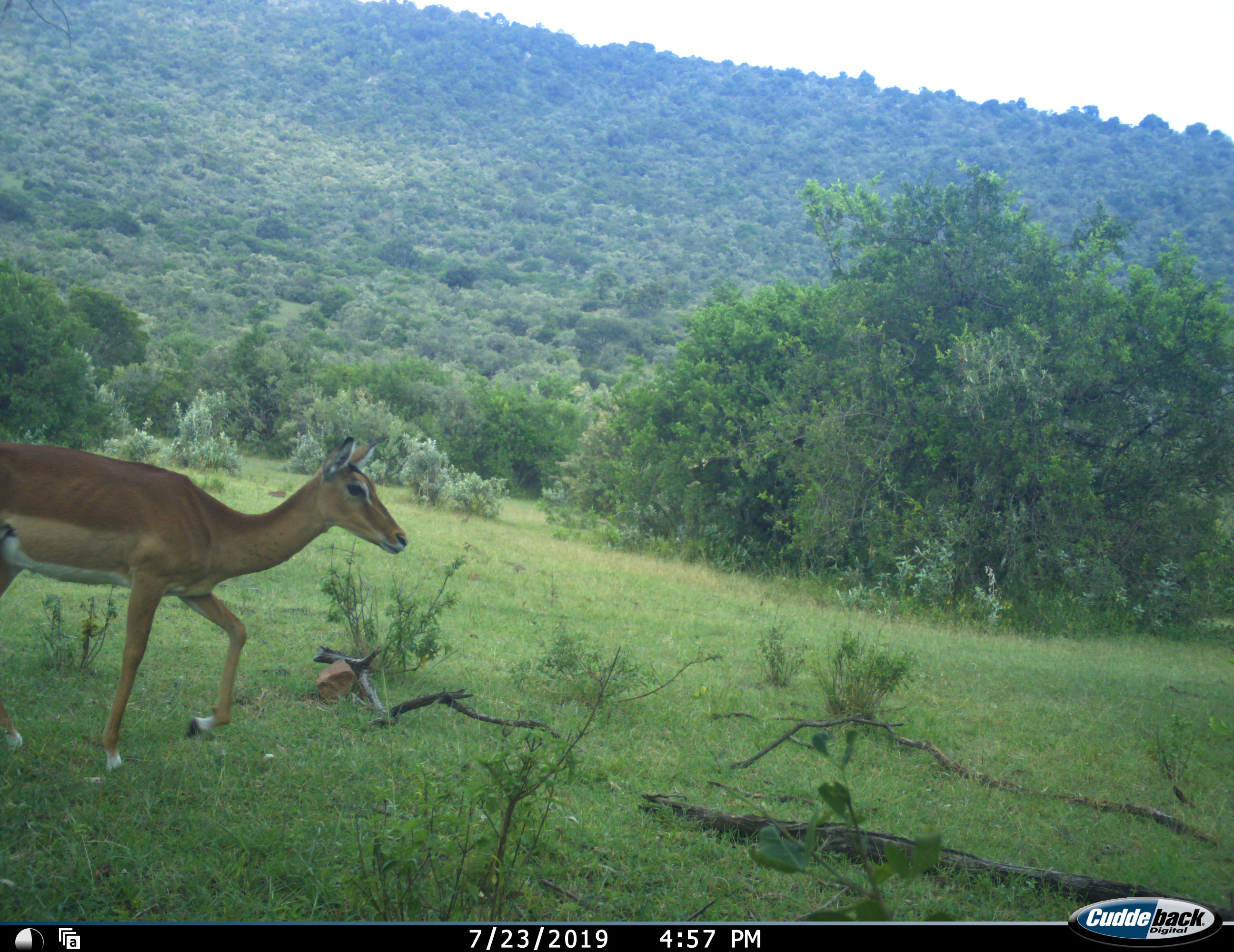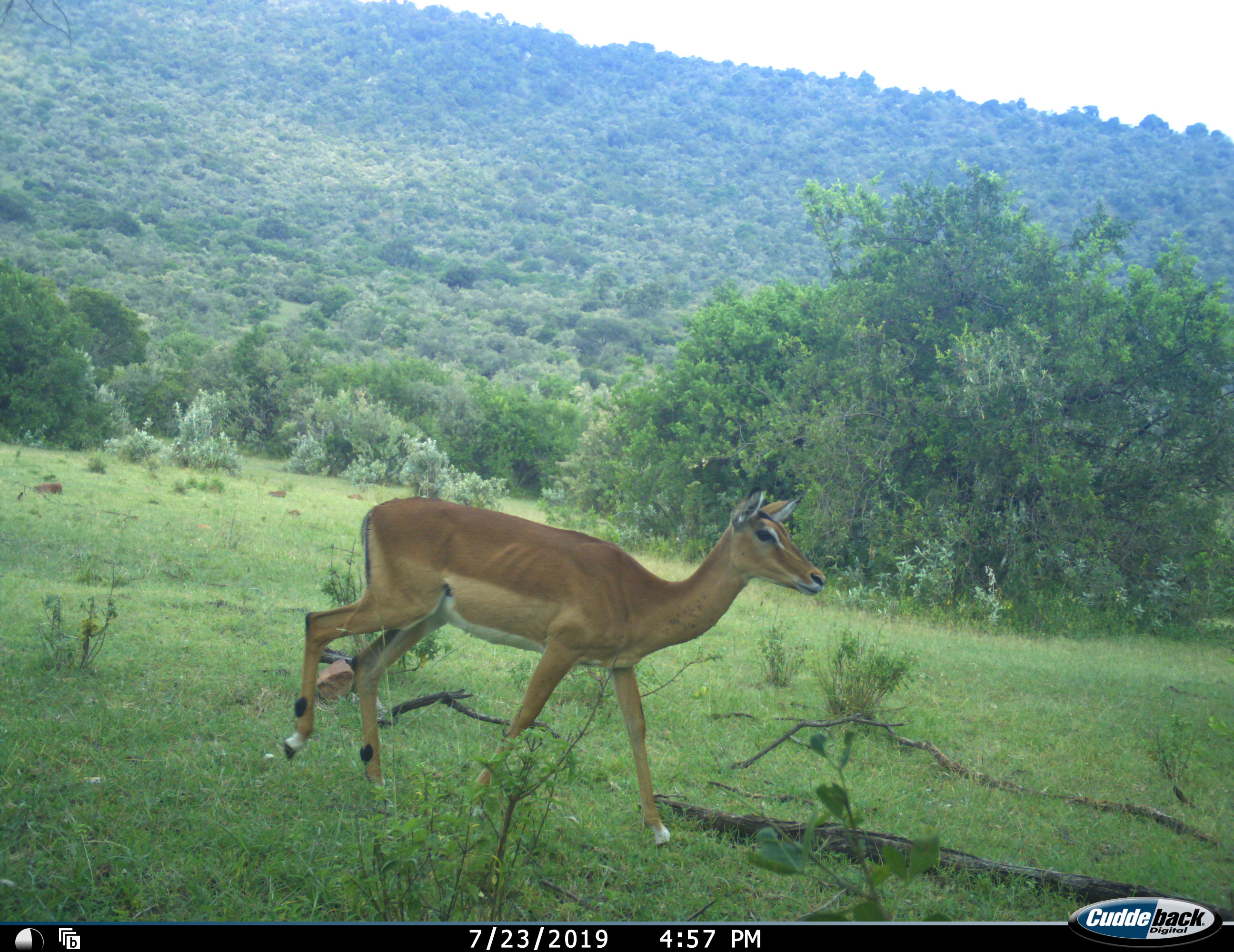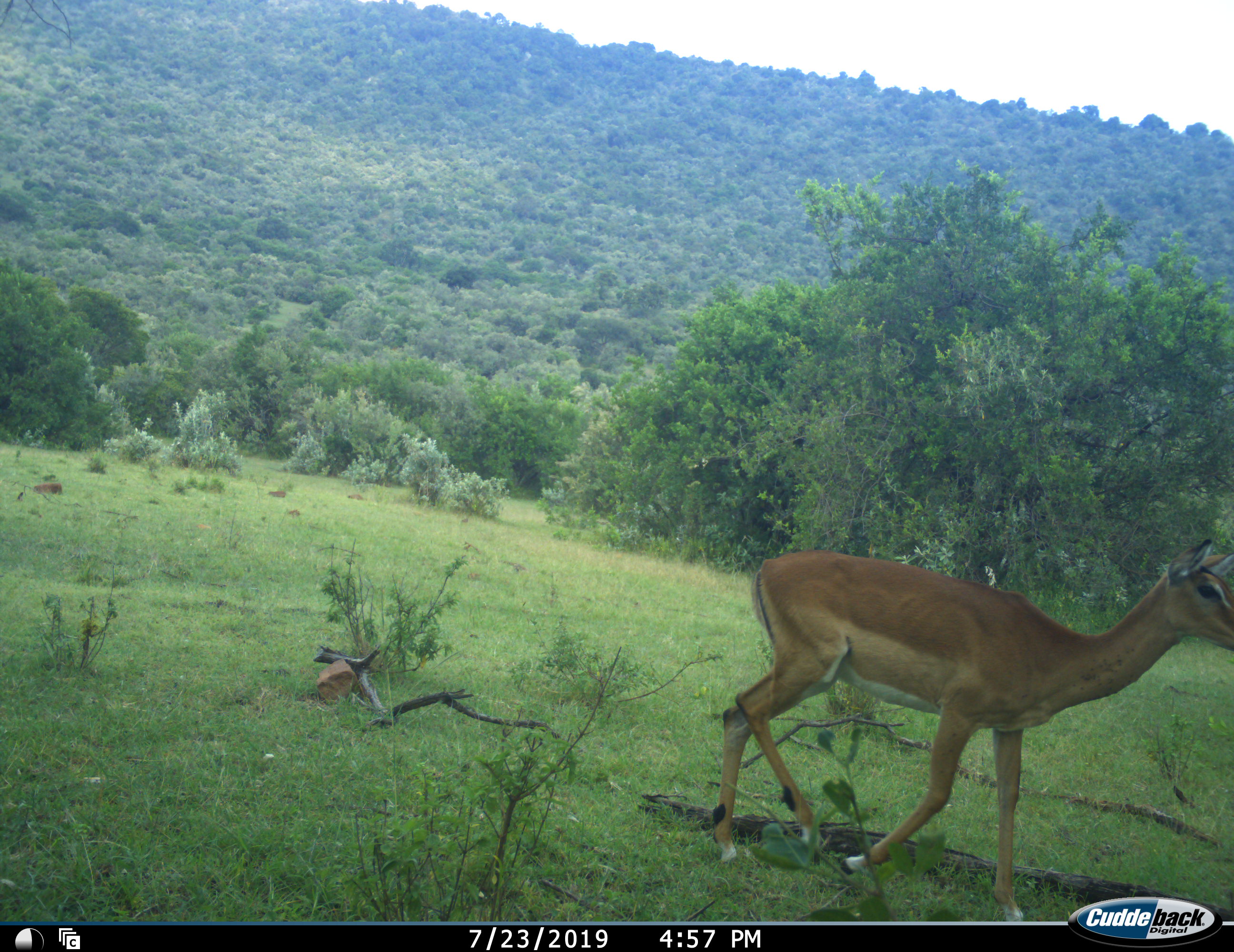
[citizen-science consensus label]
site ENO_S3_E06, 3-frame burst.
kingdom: Animalia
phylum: Chordata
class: Mammalia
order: Artiodactyla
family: Bovidae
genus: Aepyceros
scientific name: Aepyceros melampus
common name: impala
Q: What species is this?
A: Impala (Aepyceros melampus).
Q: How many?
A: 1.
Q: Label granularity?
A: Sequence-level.